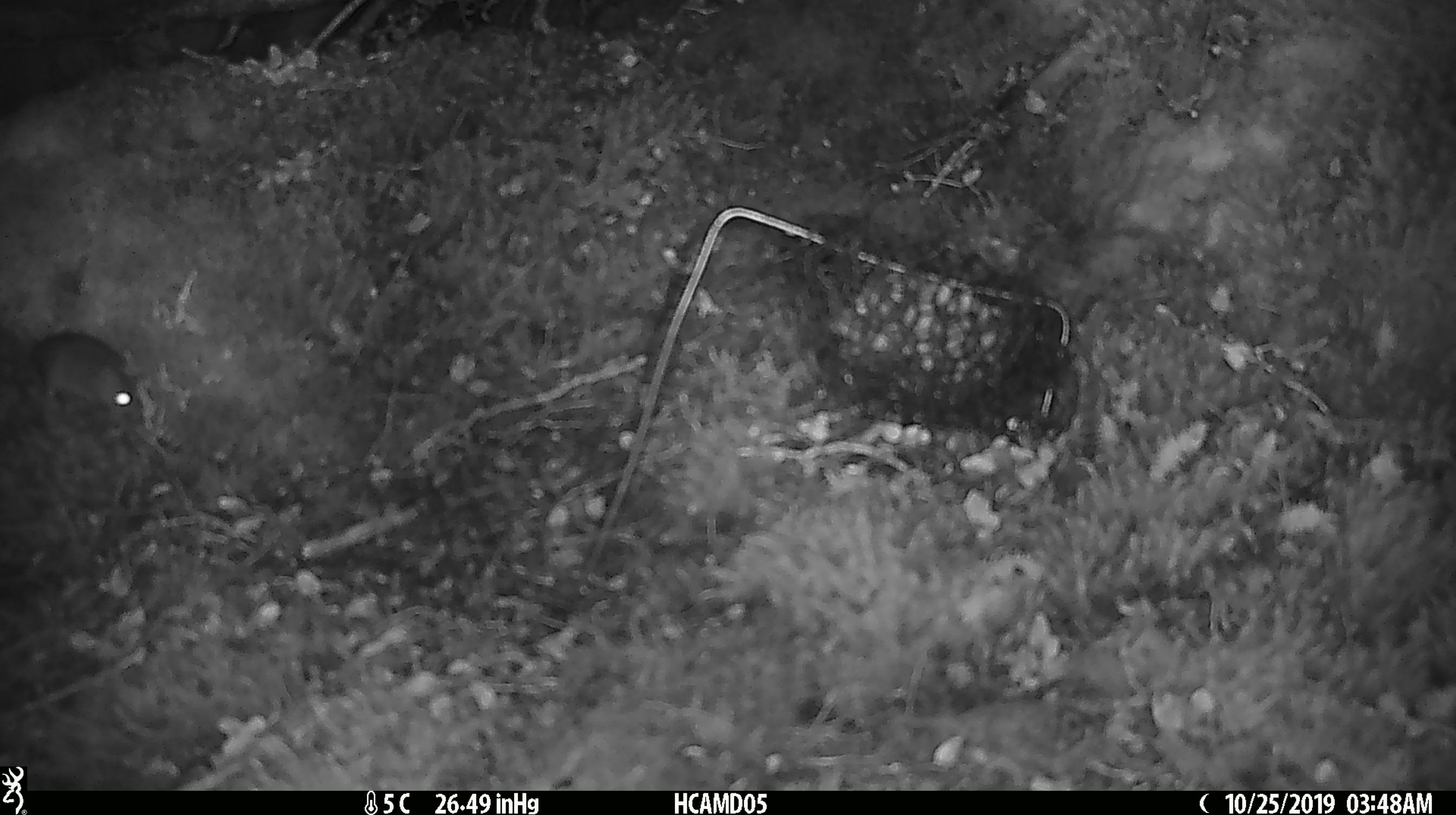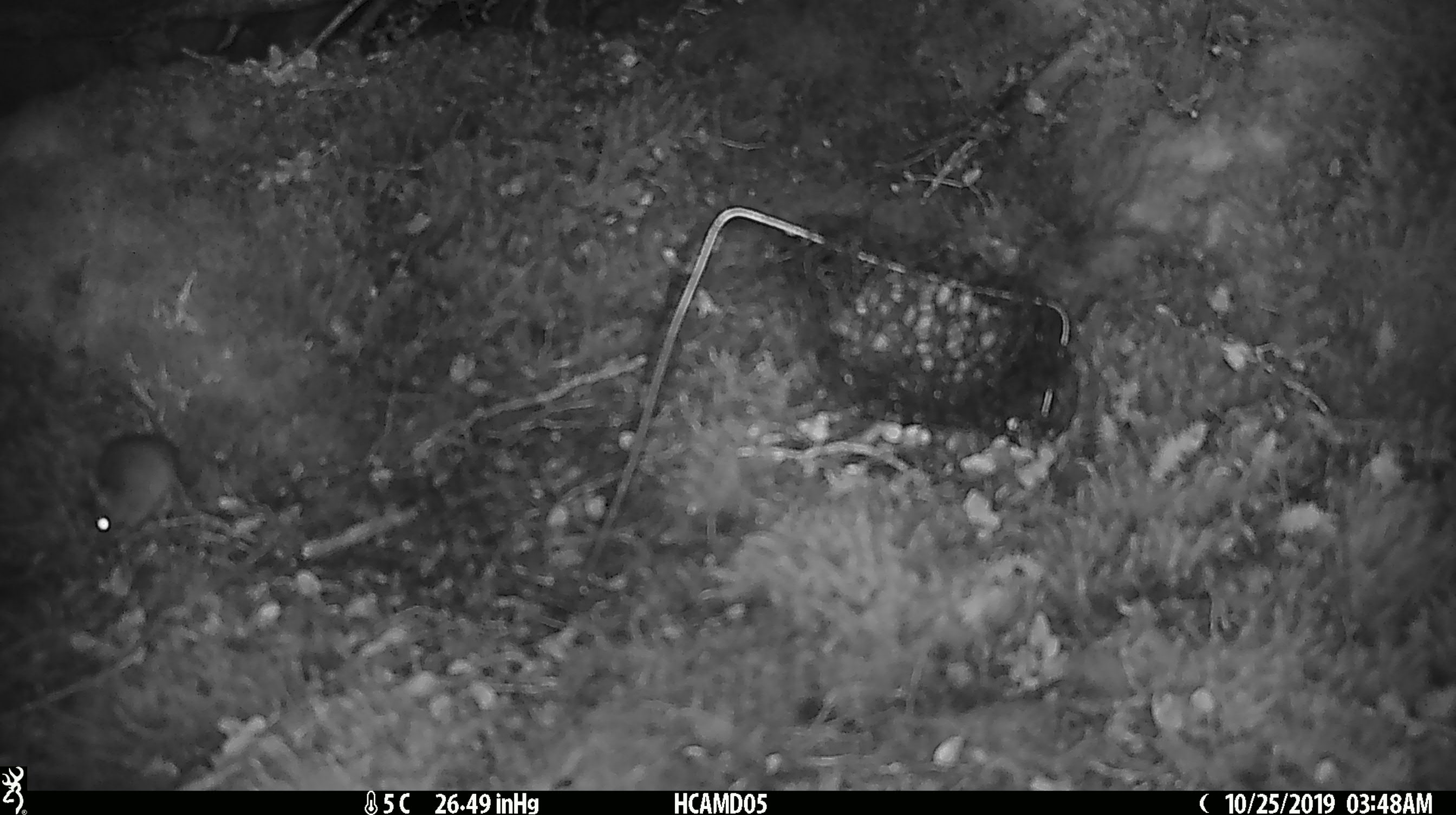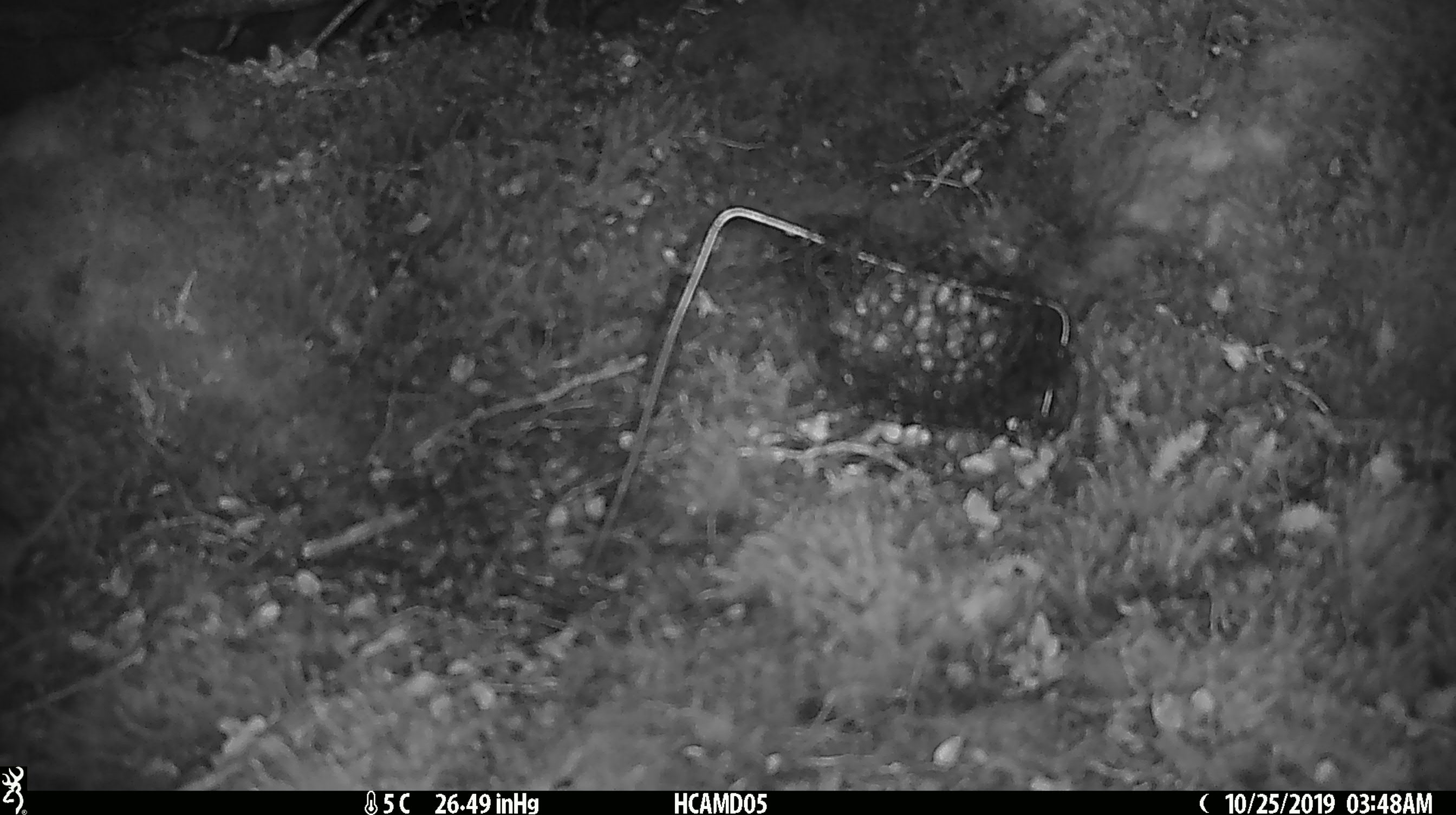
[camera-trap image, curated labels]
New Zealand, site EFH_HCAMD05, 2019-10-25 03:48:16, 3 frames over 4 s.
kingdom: Animalia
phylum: Chordata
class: Mammalia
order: Rodentia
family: Muridae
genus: Mus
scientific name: Mus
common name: mouse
Mouse (Mus).